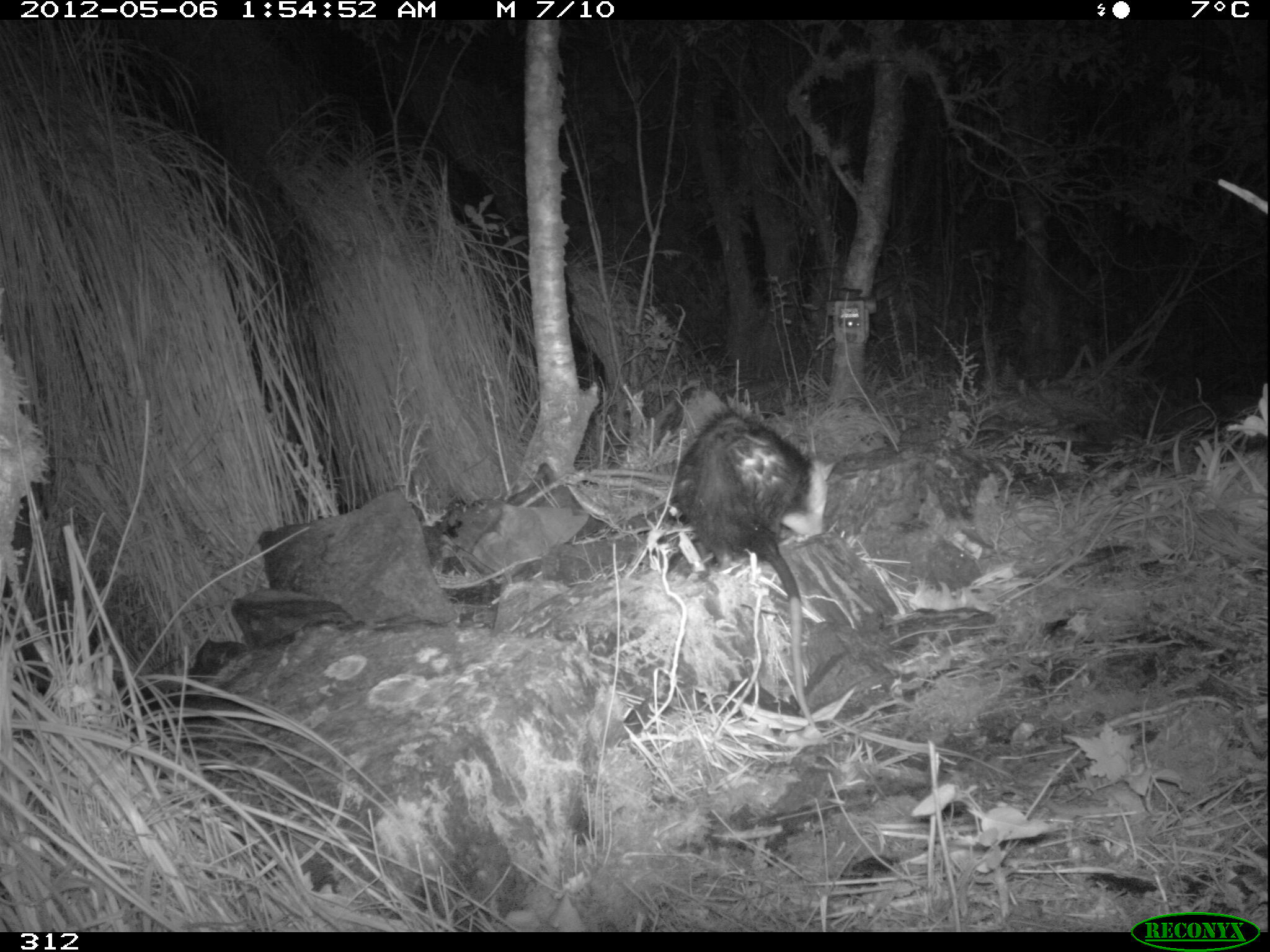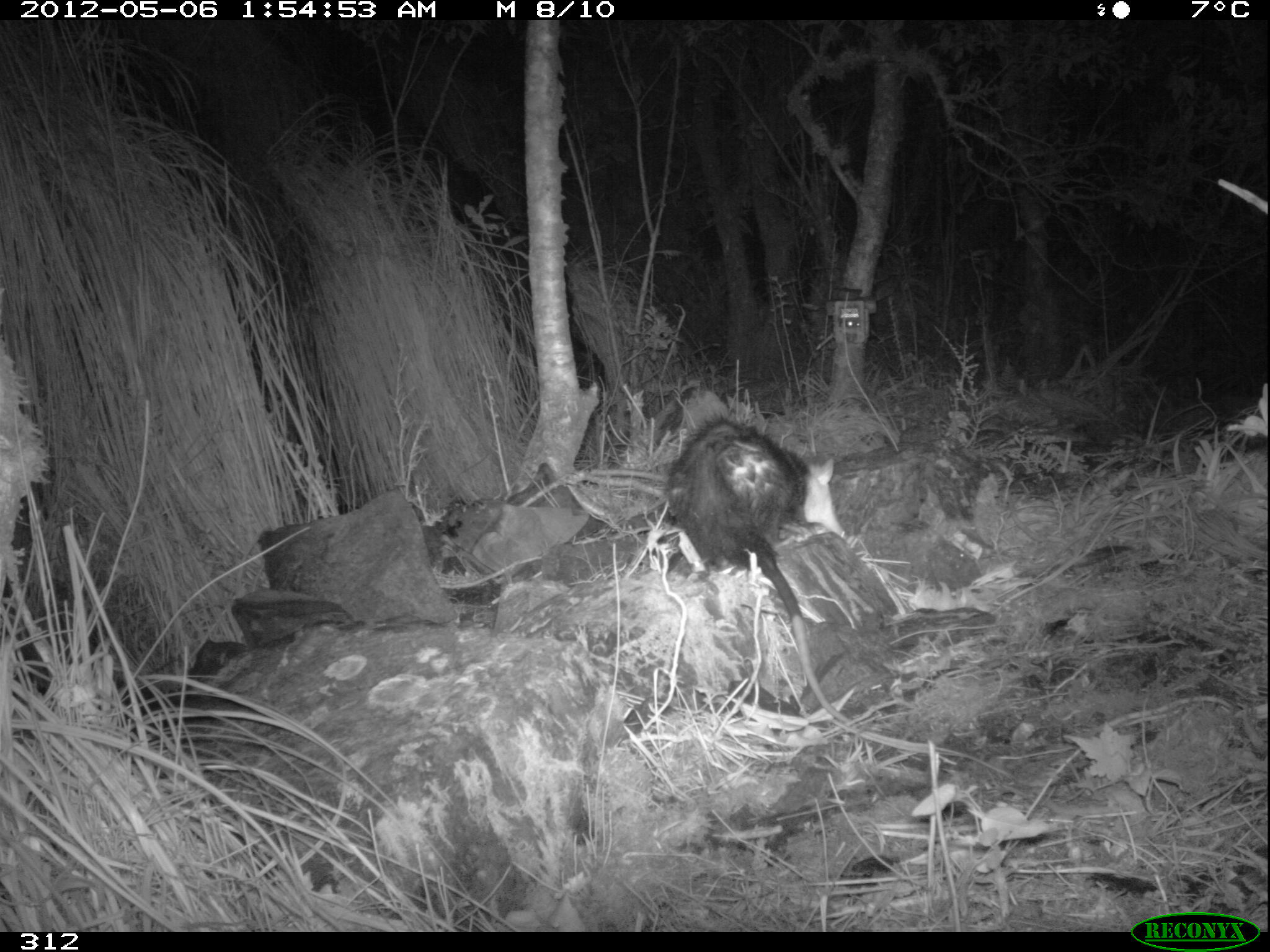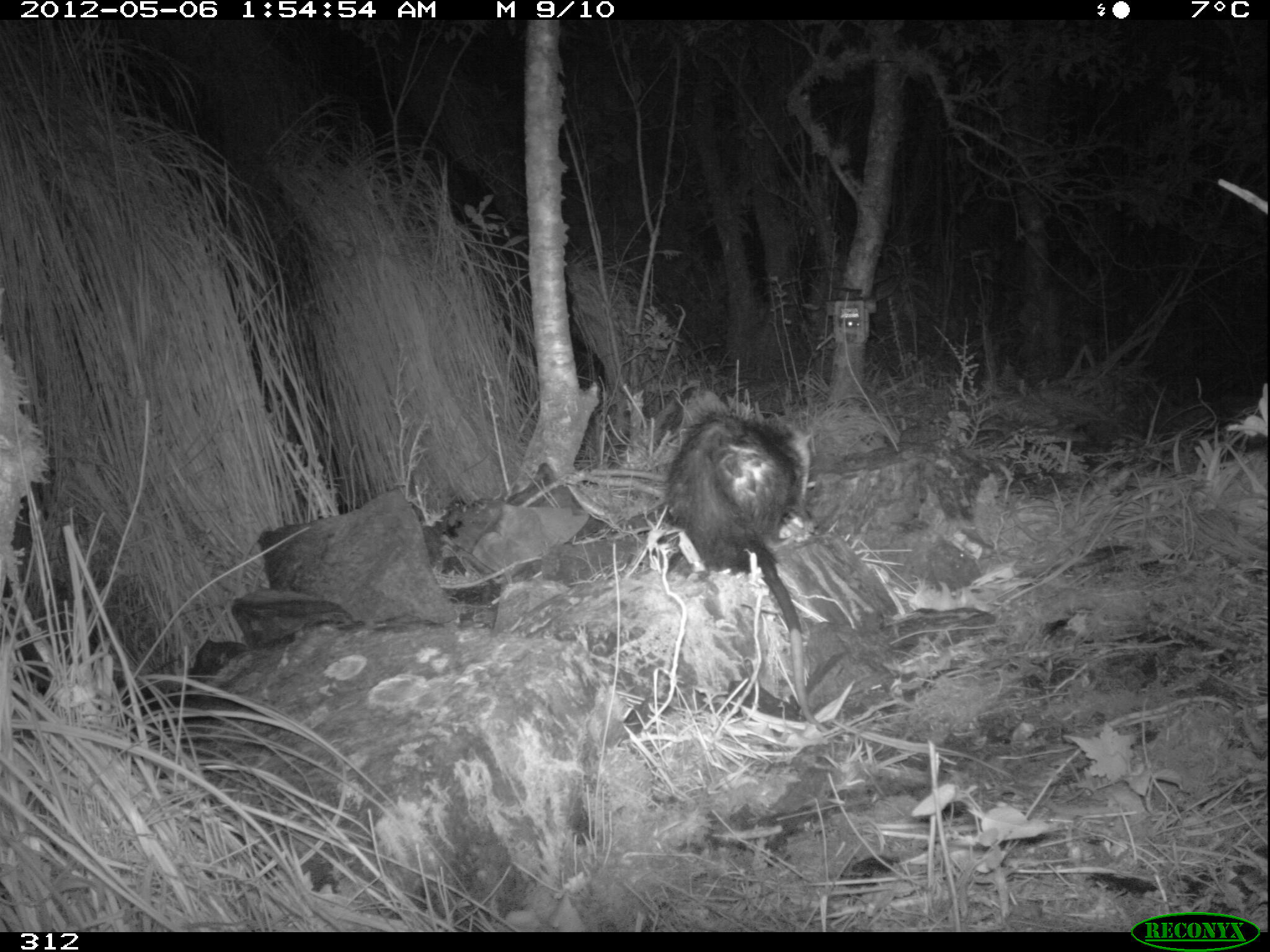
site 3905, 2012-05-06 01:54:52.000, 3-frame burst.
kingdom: Animalia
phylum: Chordata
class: Mammalia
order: Didelphimorphia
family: Didelphidae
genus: Didelphis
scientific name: Didelphis pernigra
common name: andean white-eared opossum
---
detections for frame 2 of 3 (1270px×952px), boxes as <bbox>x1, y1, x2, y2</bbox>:
didelphis pernigra: <bbox>664, 407, 850, 722</bbox>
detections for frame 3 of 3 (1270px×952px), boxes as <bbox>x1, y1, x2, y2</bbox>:
didelphis pernigra: <bbox>662, 407, 824, 734</bbox>